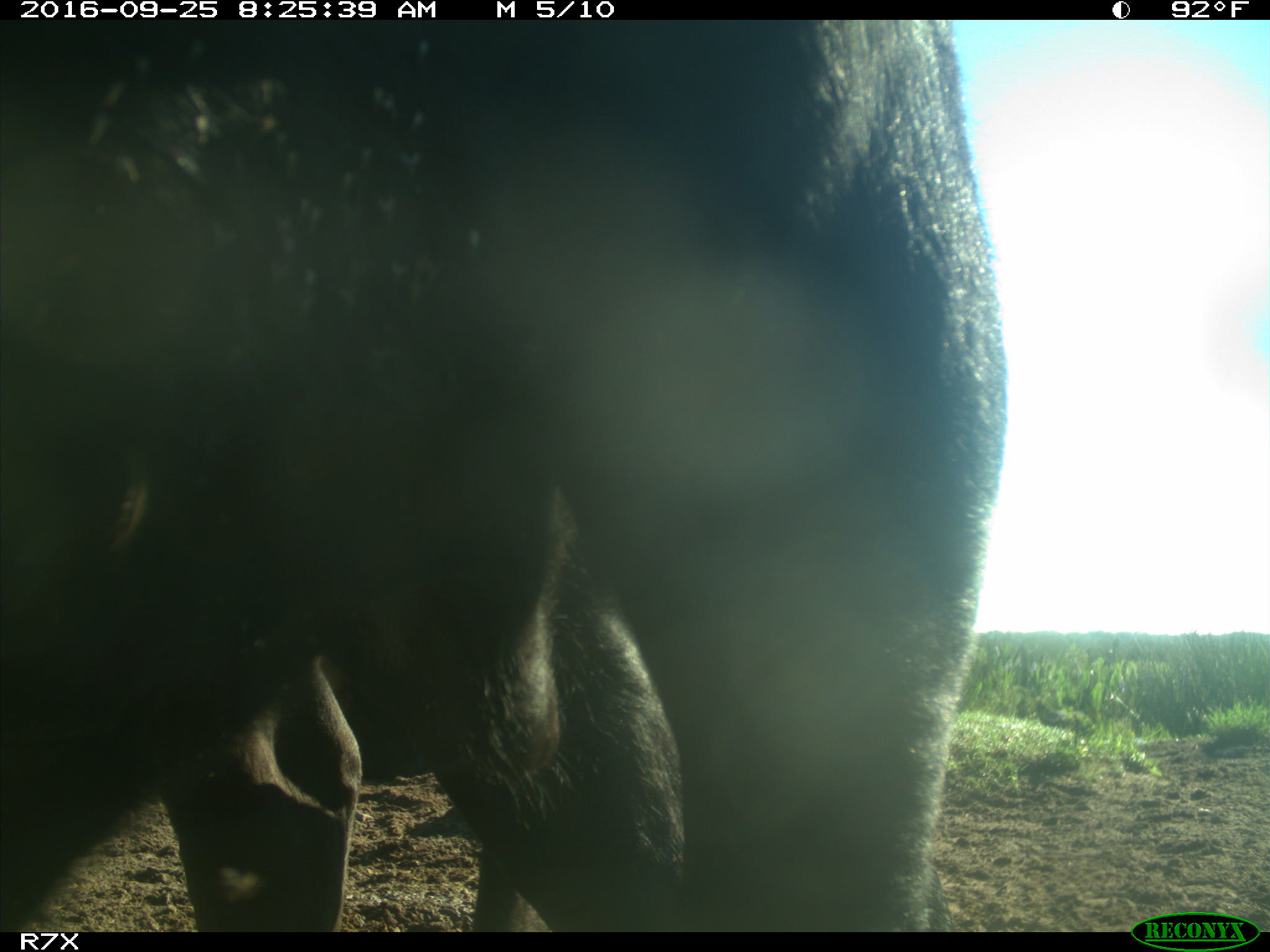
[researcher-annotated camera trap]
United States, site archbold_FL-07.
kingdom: Animalia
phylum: Chordata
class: Mammalia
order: Artiodactyla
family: Bovidae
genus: Bos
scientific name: Bos taurus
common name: domestic cow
Bos taurus (domestic cow).